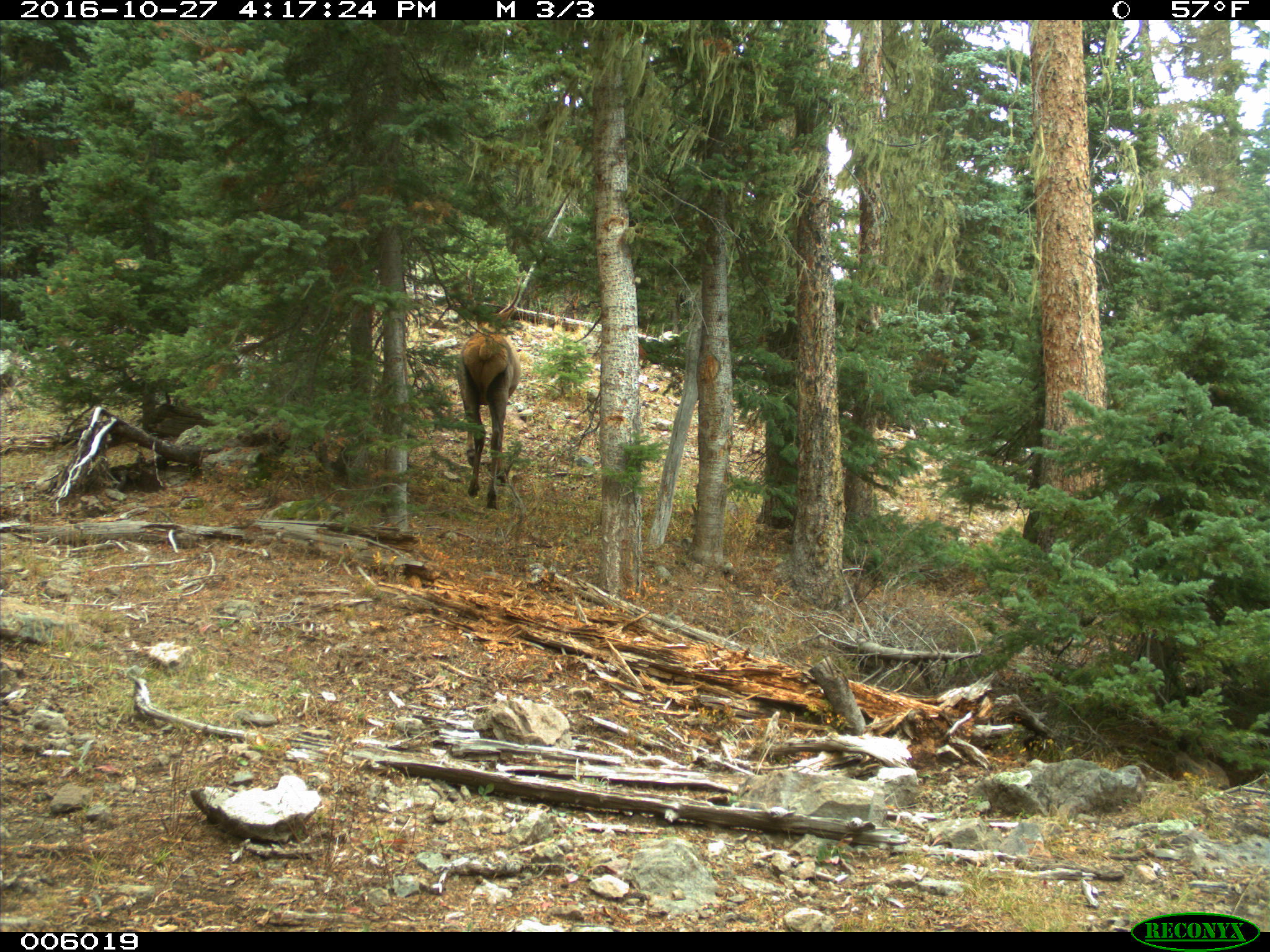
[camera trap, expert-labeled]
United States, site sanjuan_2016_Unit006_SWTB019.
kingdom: Animalia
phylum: Chordata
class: Mammalia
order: Artiodactyla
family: Cervidae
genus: Cervus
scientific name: Cervus elaphus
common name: red deer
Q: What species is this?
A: Cervus elaphus (red deer).